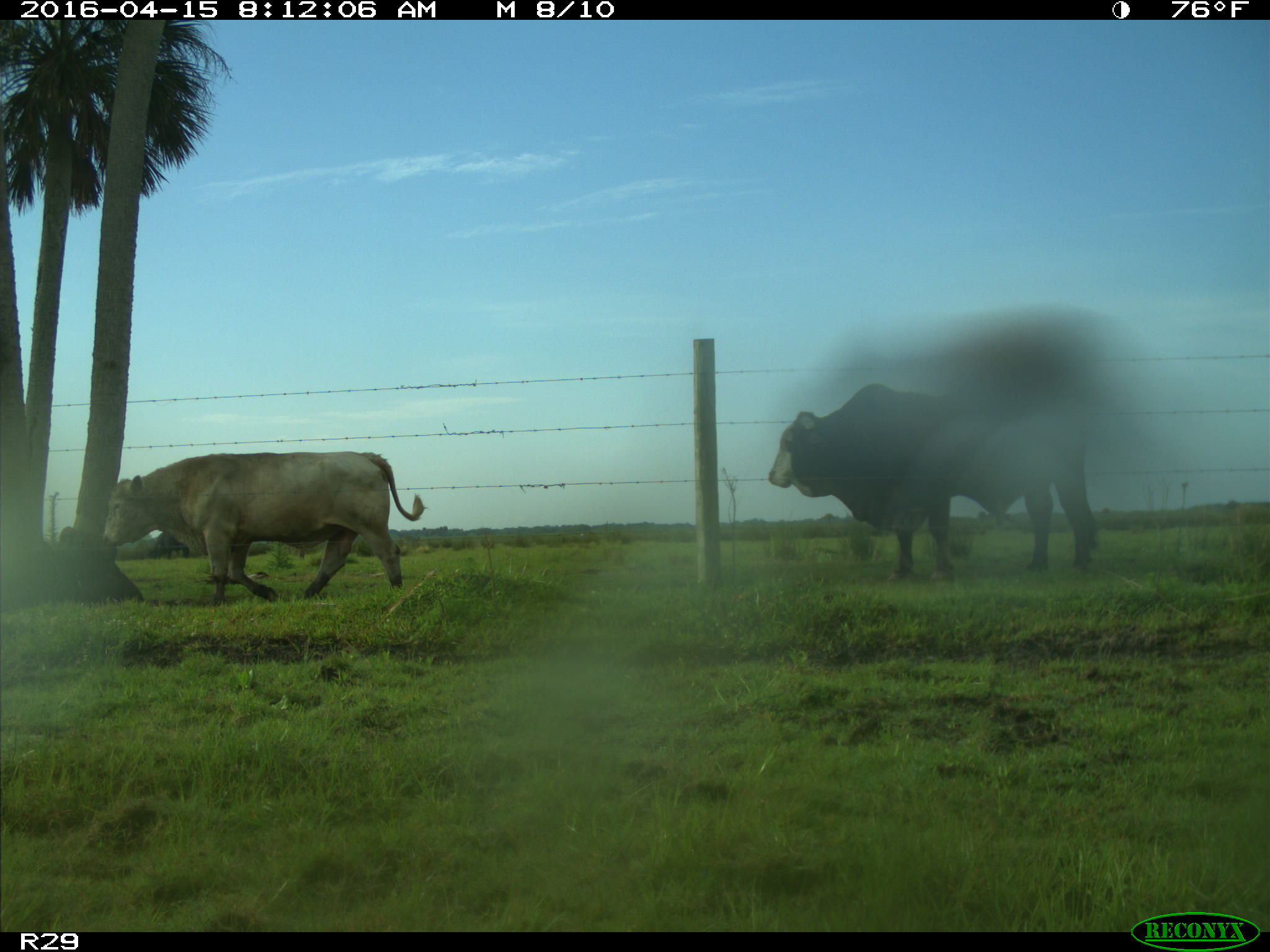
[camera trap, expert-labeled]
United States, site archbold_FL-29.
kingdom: Animalia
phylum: Chordata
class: Mammalia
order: Artiodactyla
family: Bovidae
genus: Bos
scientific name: Bos taurus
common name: domestic cow